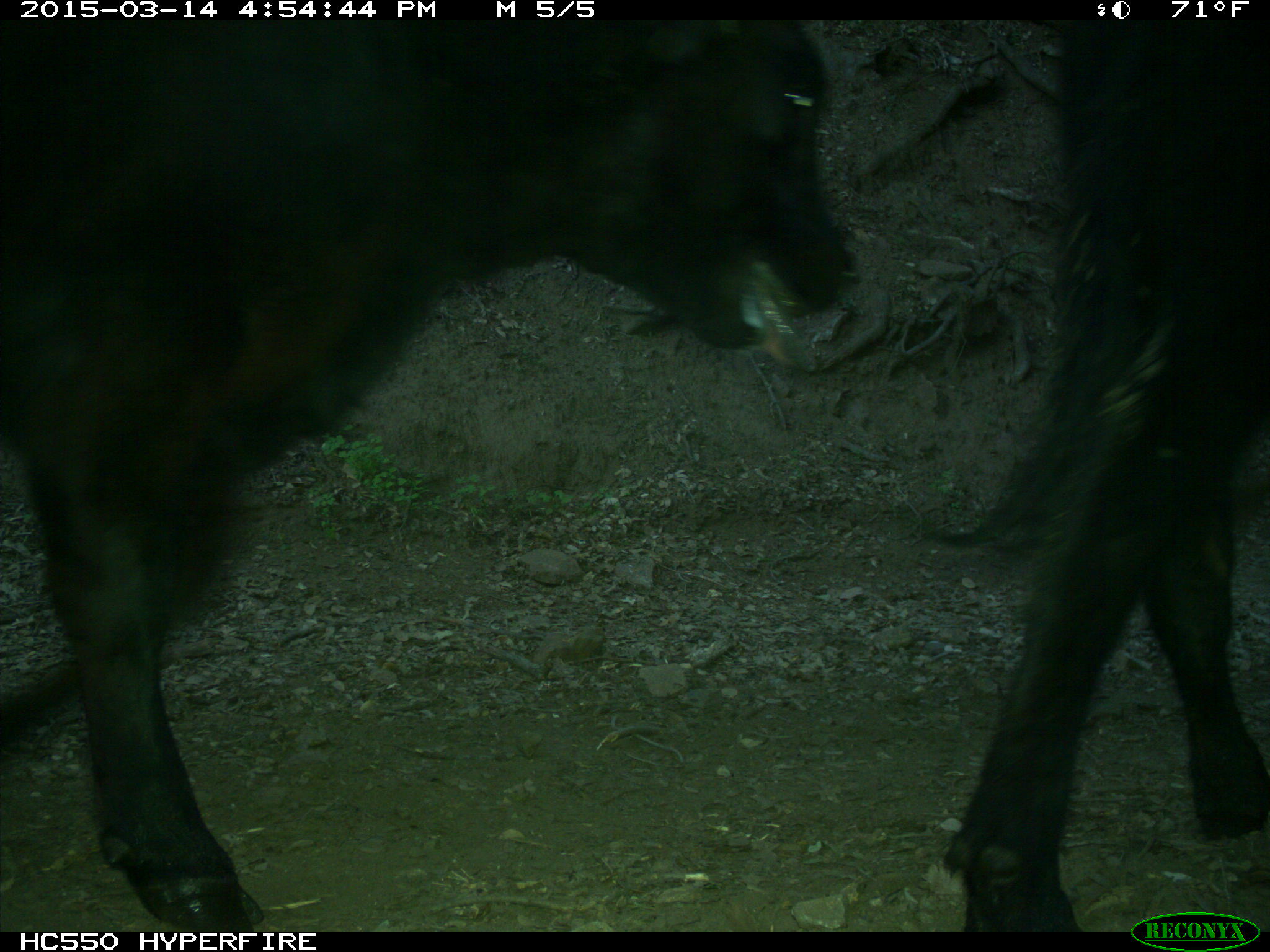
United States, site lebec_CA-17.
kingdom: Animalia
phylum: Chordata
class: Mammalia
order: Artiodactyla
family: Bovidae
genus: Bos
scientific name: Bos taurus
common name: domestic cow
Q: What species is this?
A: Bos taurus (domestic cow).